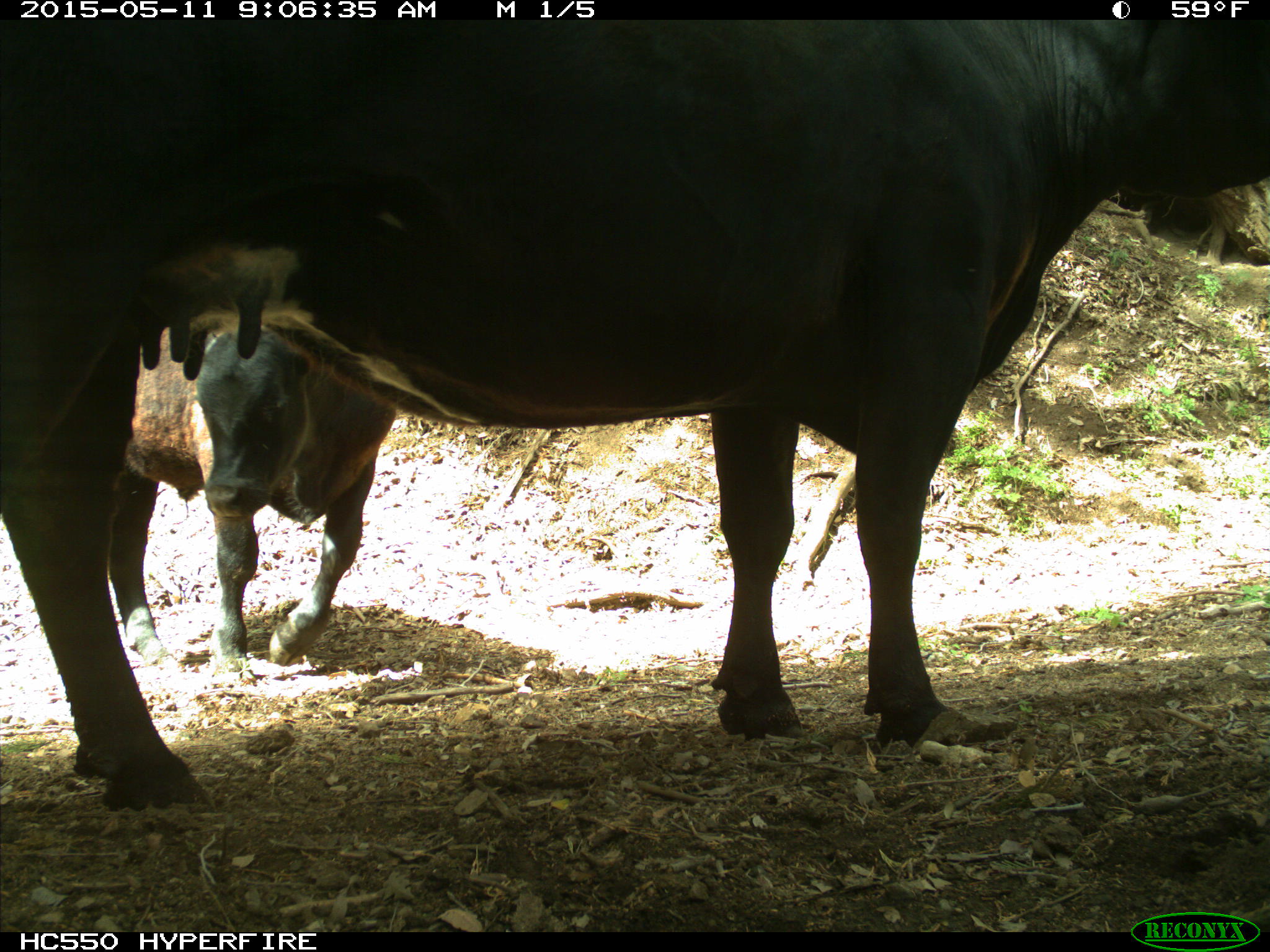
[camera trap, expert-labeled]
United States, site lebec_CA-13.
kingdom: Animalia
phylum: Chordata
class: Mammalia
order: Artiodactyla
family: Bovidae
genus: Bos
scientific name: Bos taurus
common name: domestic cow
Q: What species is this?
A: Bos taurus (domestic cow).